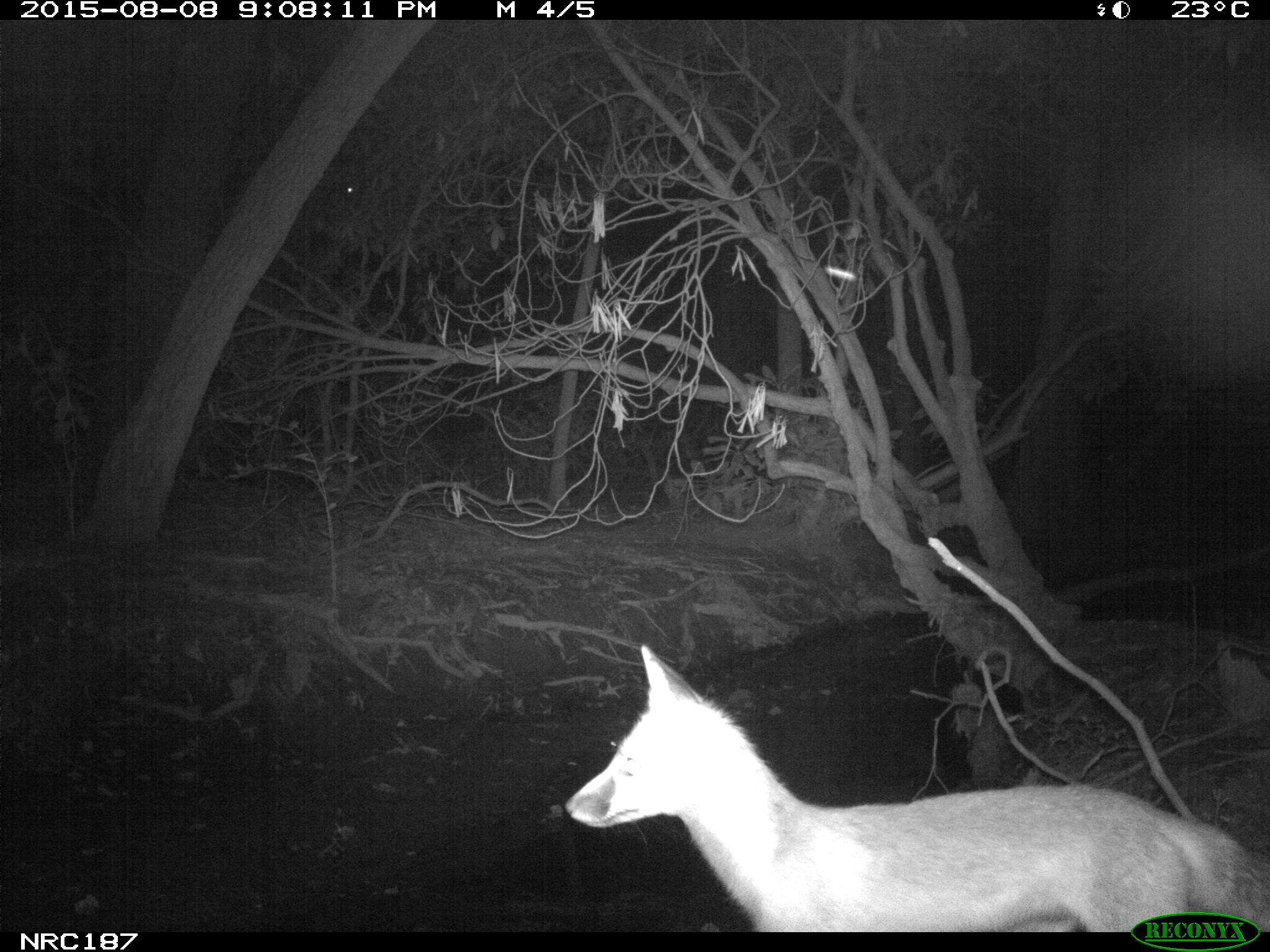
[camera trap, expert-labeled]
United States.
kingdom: Animalia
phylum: Chordata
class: Mammalia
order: Carnivora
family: Canidae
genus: Vulpes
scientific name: Vulpes vulpes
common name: red fox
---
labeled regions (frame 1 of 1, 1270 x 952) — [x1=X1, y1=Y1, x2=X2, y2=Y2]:
Red Fox: [x1=553, y1=625, x2=1268, y2=936]